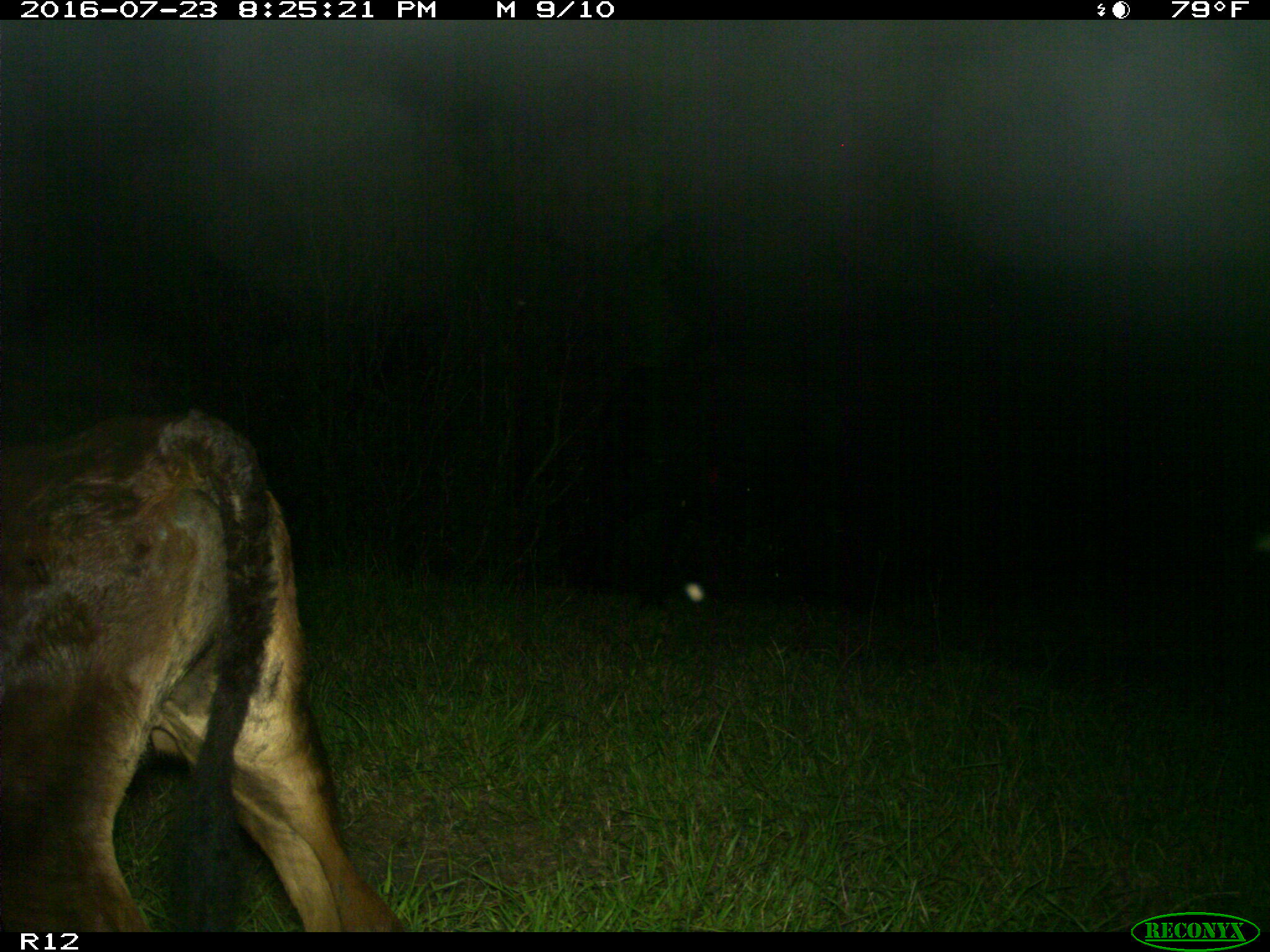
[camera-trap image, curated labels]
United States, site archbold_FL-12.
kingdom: Animalia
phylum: Chordata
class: Mammalia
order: Artiodactyla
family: Bovidae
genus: Bos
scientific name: Bos taurus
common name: domestic cow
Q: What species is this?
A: Bos taurus (domestic cow).